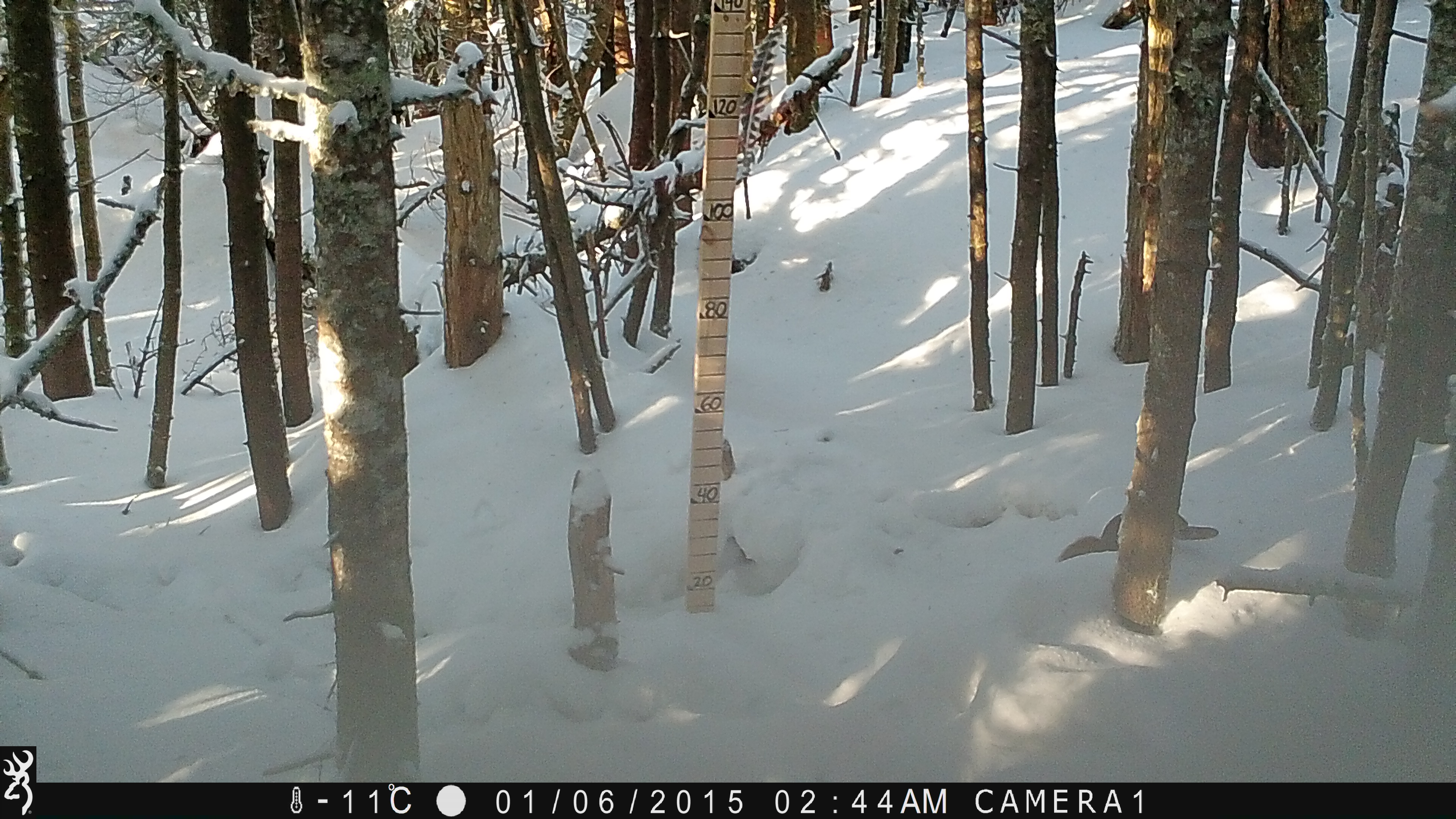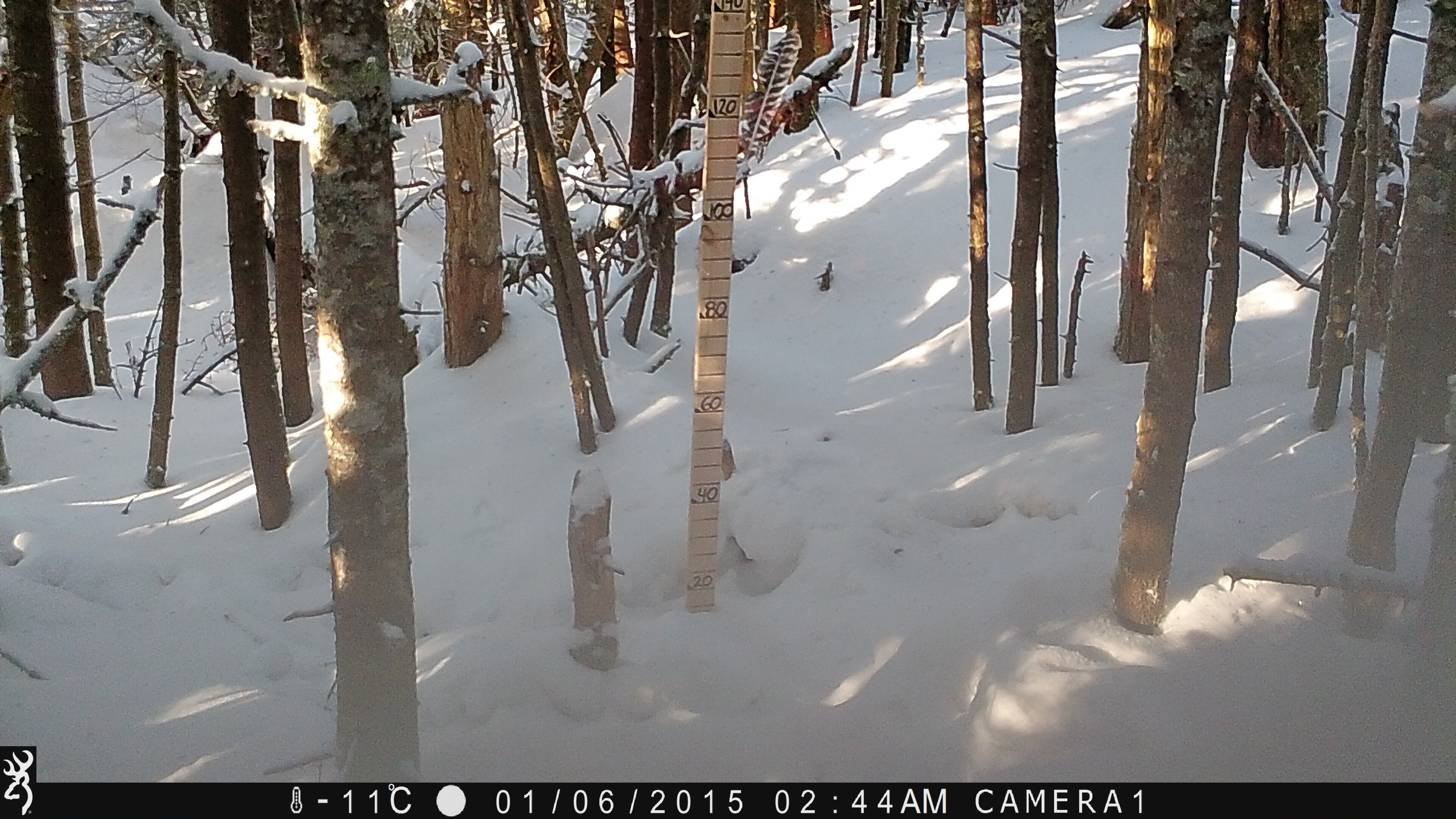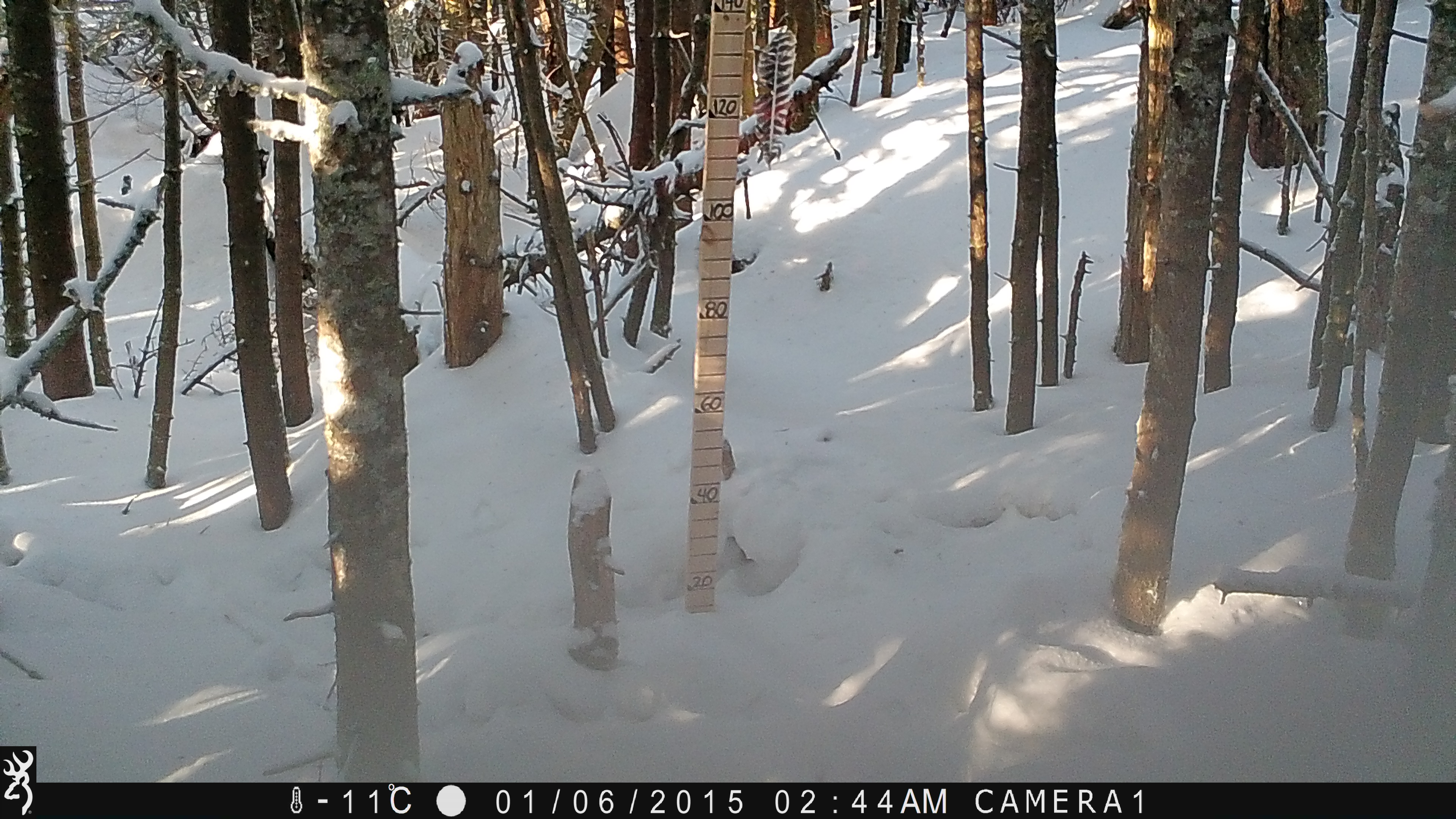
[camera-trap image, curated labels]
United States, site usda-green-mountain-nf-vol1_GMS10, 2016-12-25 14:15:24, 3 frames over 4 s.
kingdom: Animalia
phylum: Chordata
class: Mammalia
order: Rodentia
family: Sciuridae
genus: Tamiasciurus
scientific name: Tamiasciurus hudsonicus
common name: red squirrel